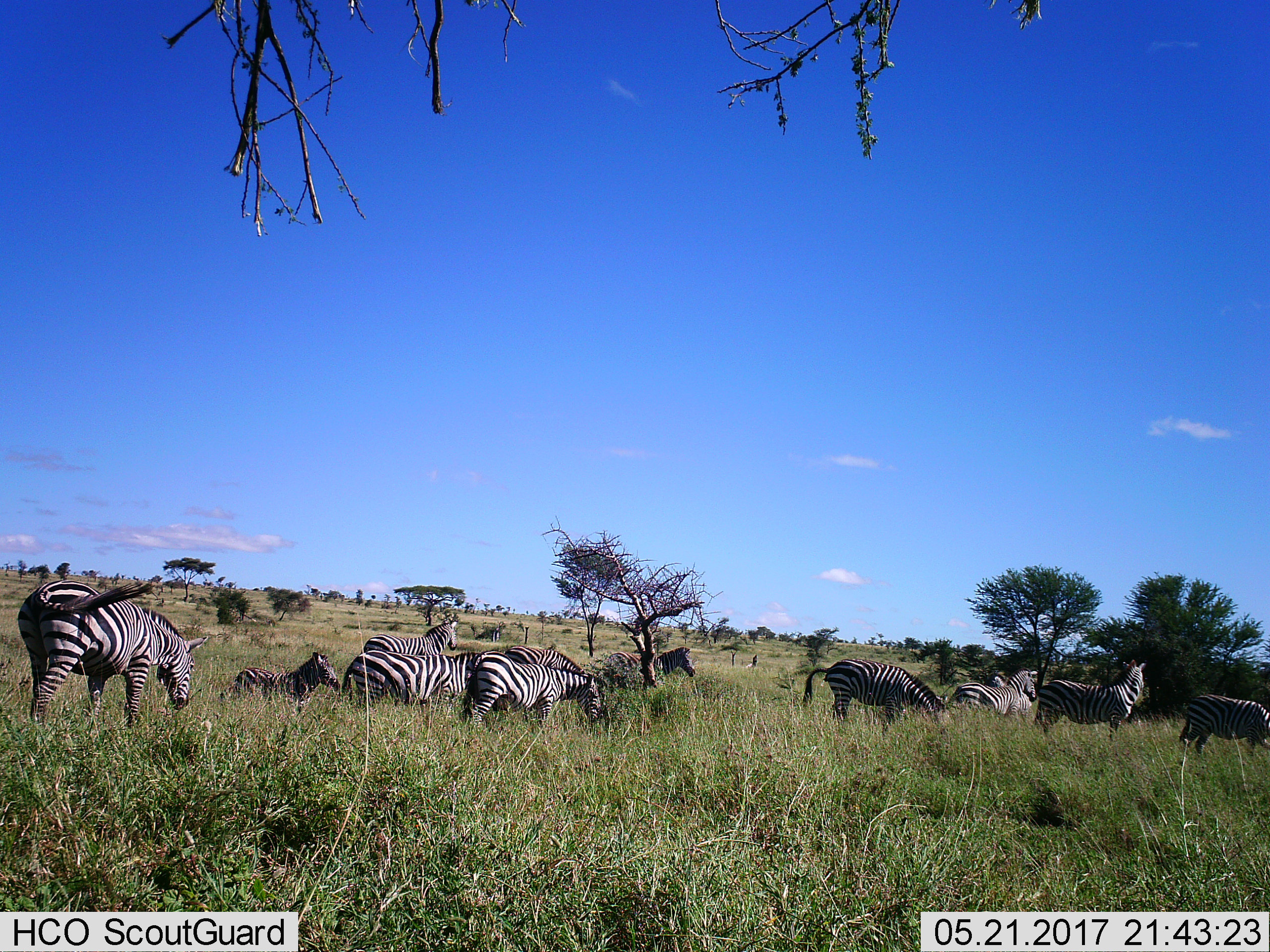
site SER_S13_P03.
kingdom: Animalia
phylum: Chordata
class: Mammalia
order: Perissodactyla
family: Equidae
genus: Equus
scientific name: Equus quagga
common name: plains zebra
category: zebraplains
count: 11-50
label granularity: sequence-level